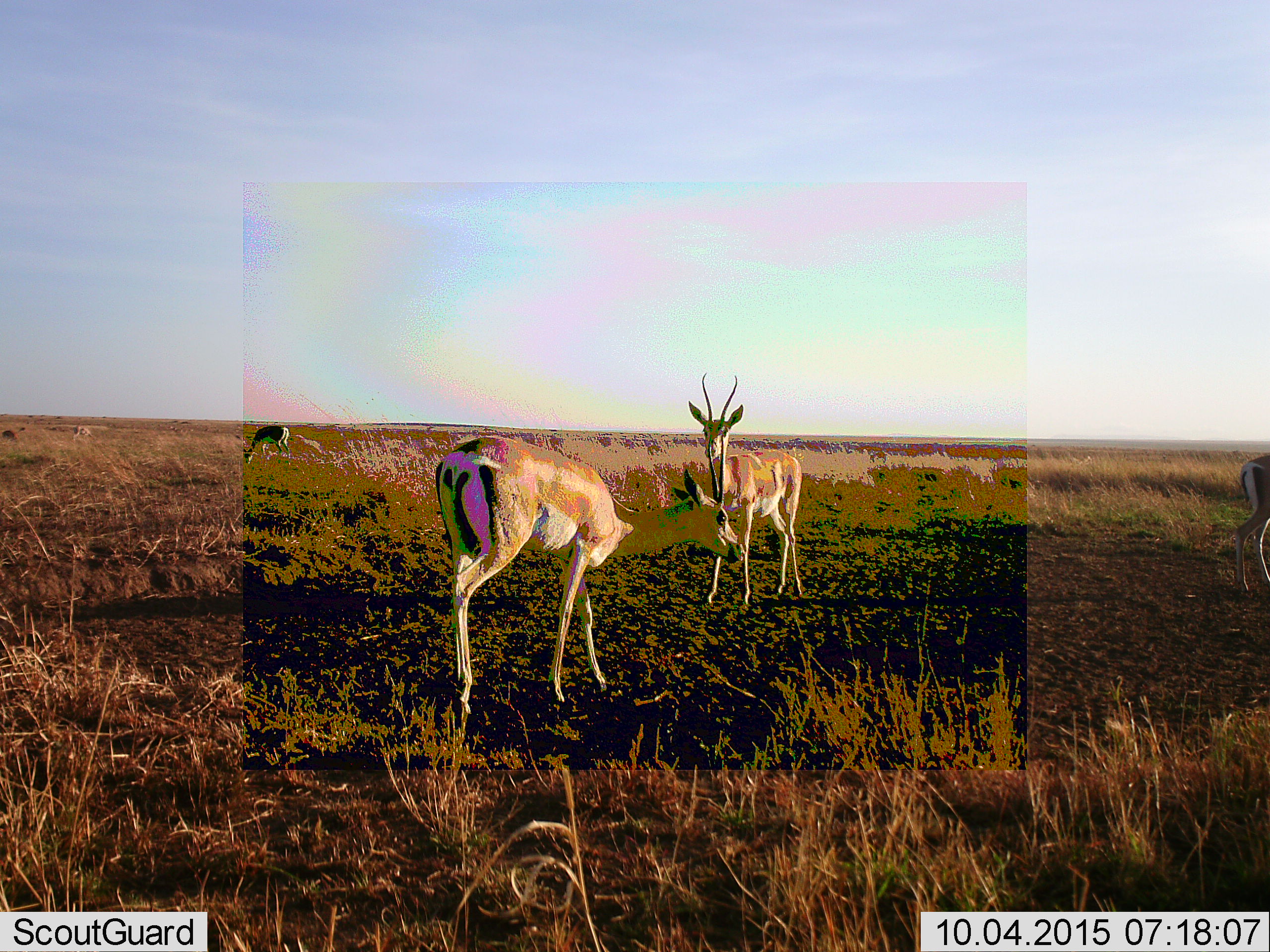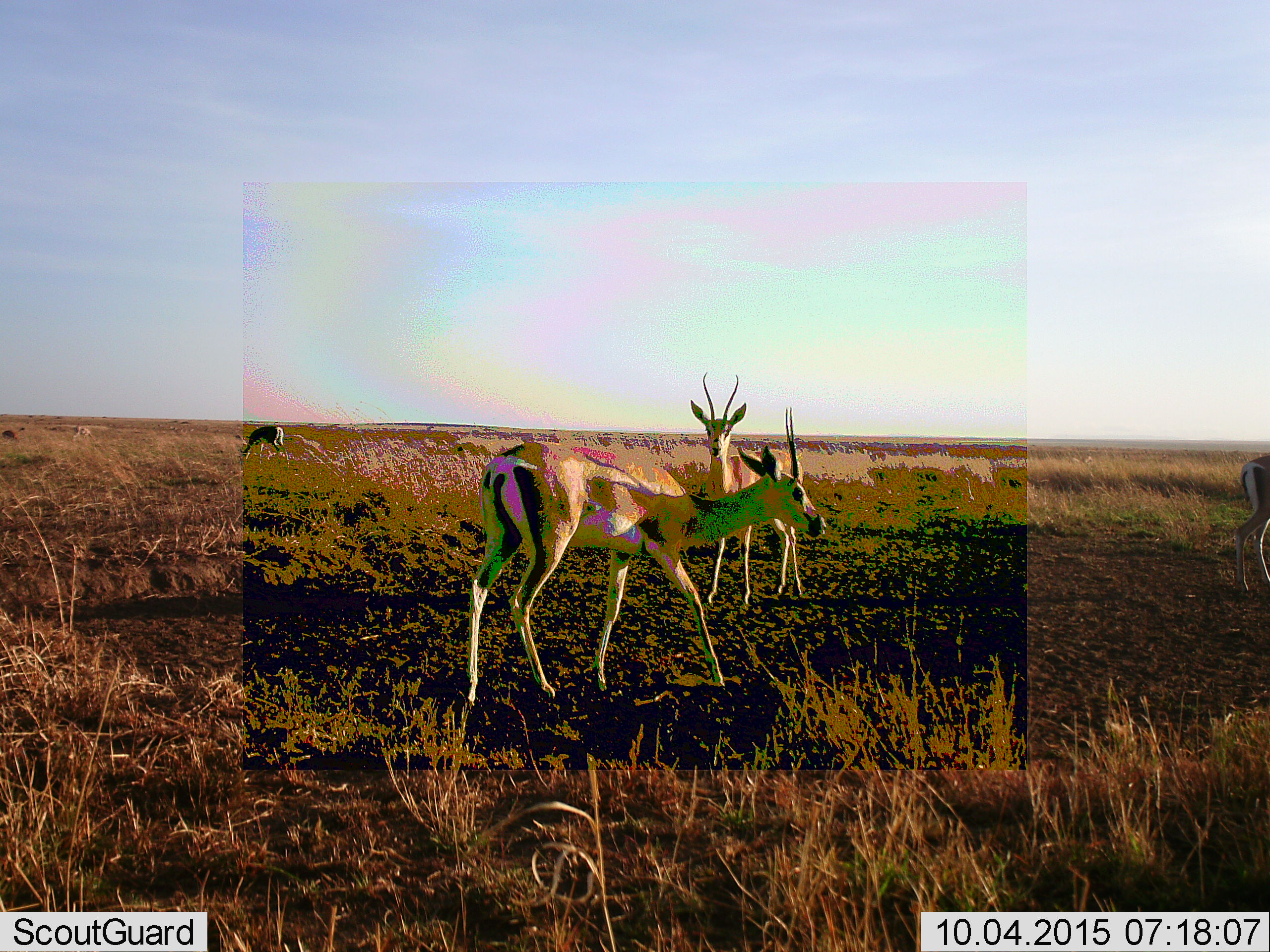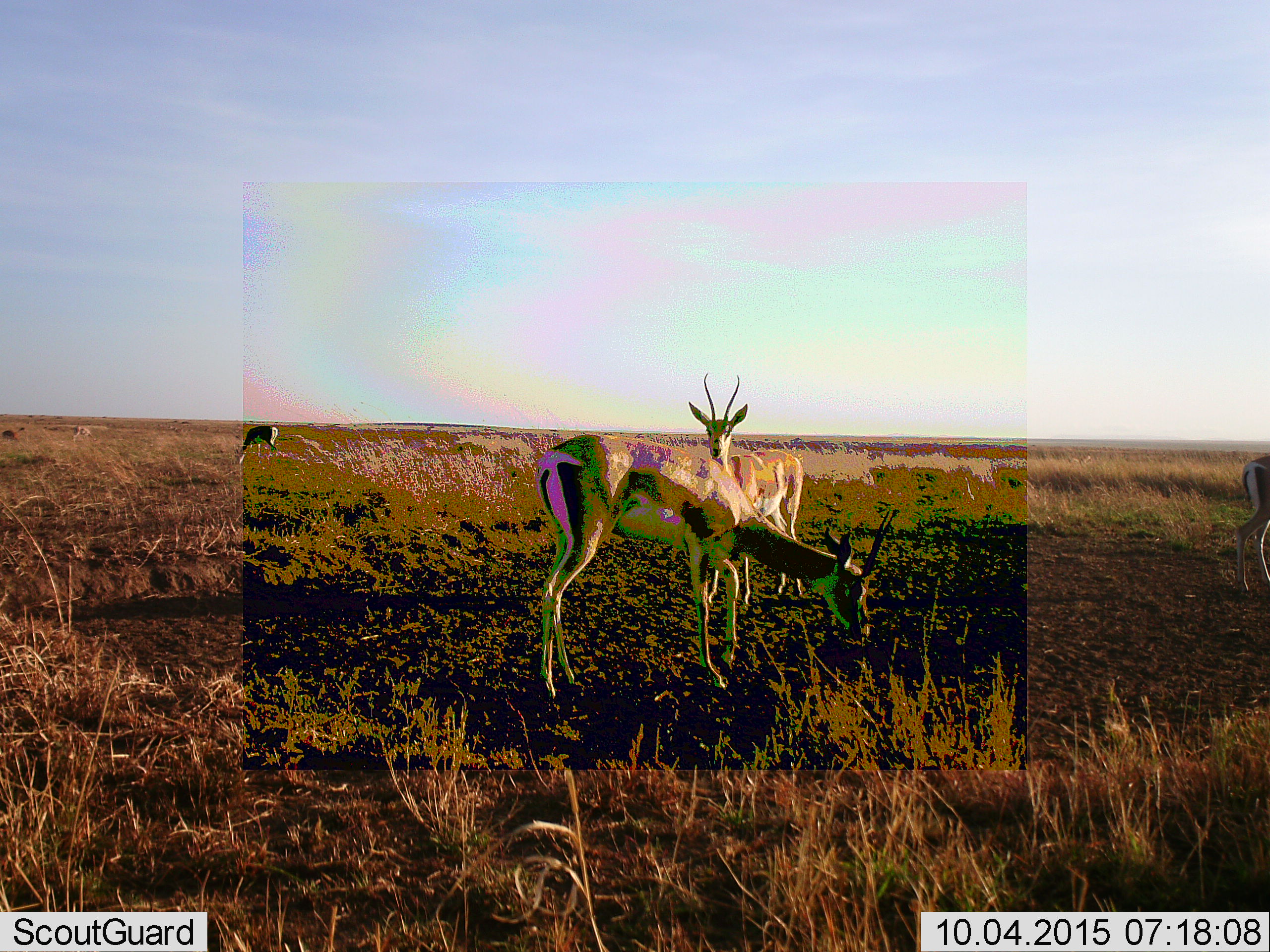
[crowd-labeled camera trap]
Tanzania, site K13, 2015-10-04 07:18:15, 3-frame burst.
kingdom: Animalia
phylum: Chordata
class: Mammalia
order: Artiodactyla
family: Bovidae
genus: Nanger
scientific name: Nanger granti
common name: grant's gazelle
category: gazellegrants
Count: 5.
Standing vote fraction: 100%.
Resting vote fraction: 0%.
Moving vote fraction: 50%.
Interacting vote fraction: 17%.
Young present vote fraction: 0%.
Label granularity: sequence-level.